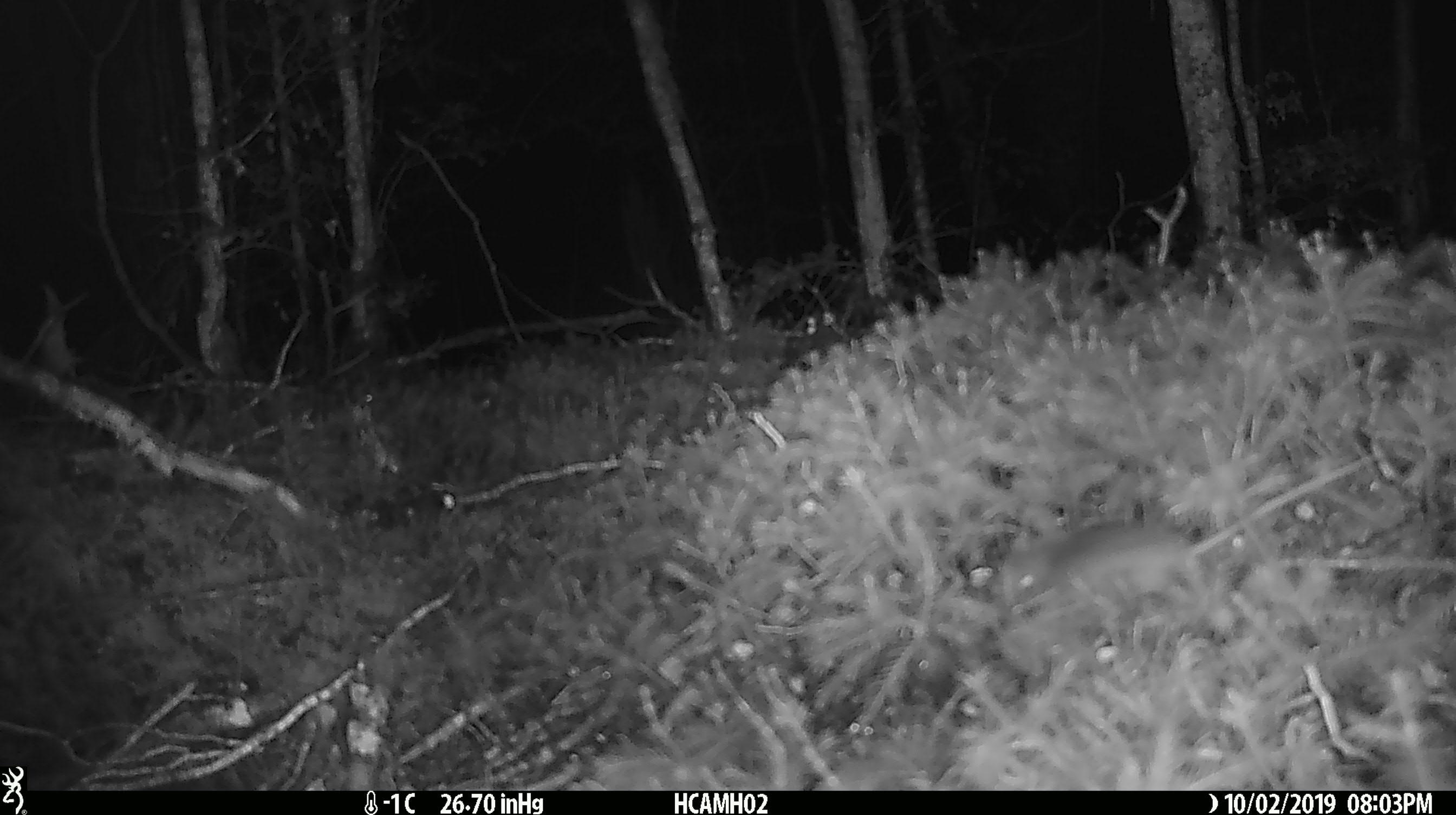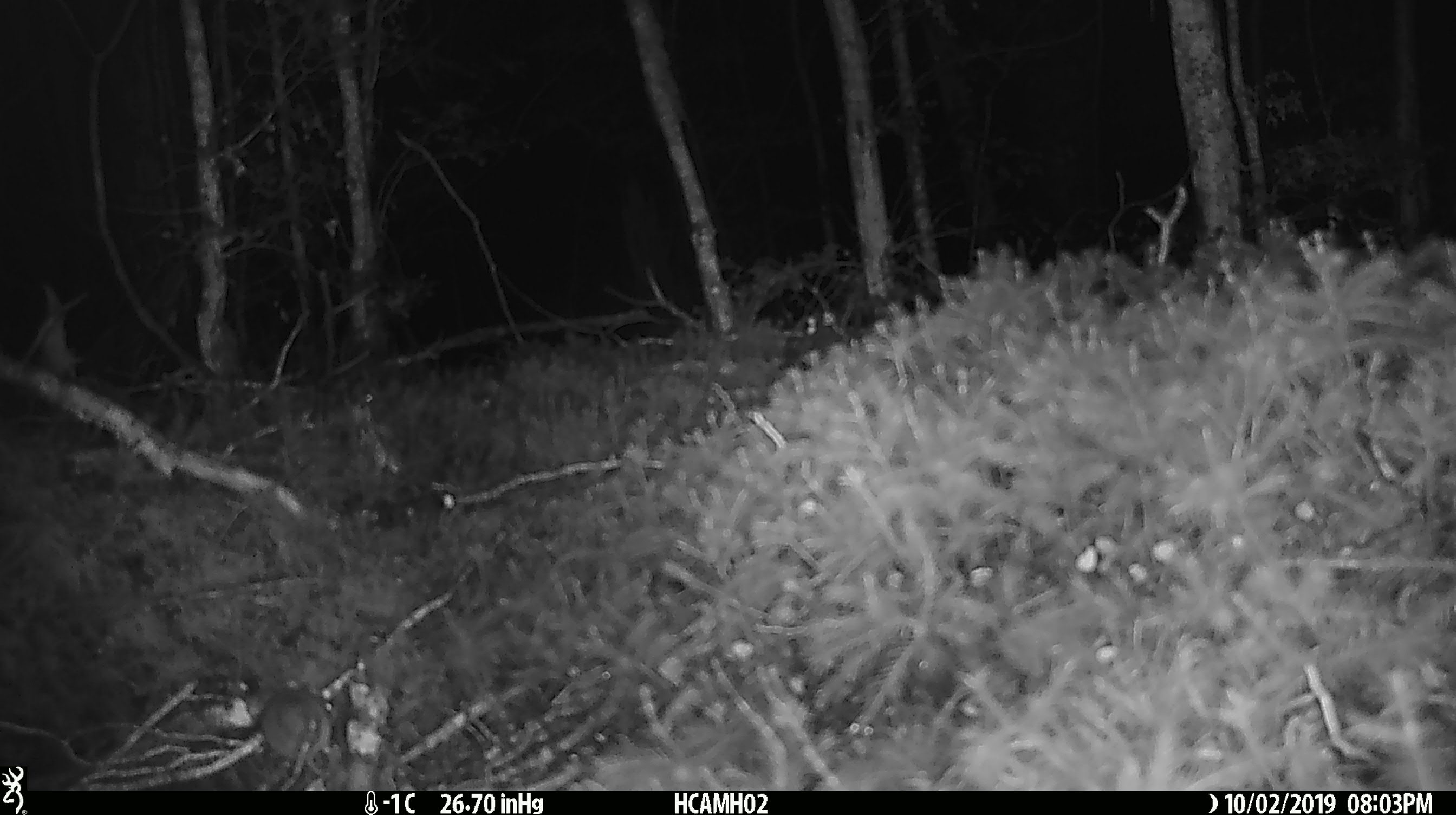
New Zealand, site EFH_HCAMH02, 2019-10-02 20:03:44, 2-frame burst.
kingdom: Animalia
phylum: Chordata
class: Mammalia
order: Rodentia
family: Muridae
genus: Mus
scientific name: Mus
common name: mouse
Mouse (Mus).